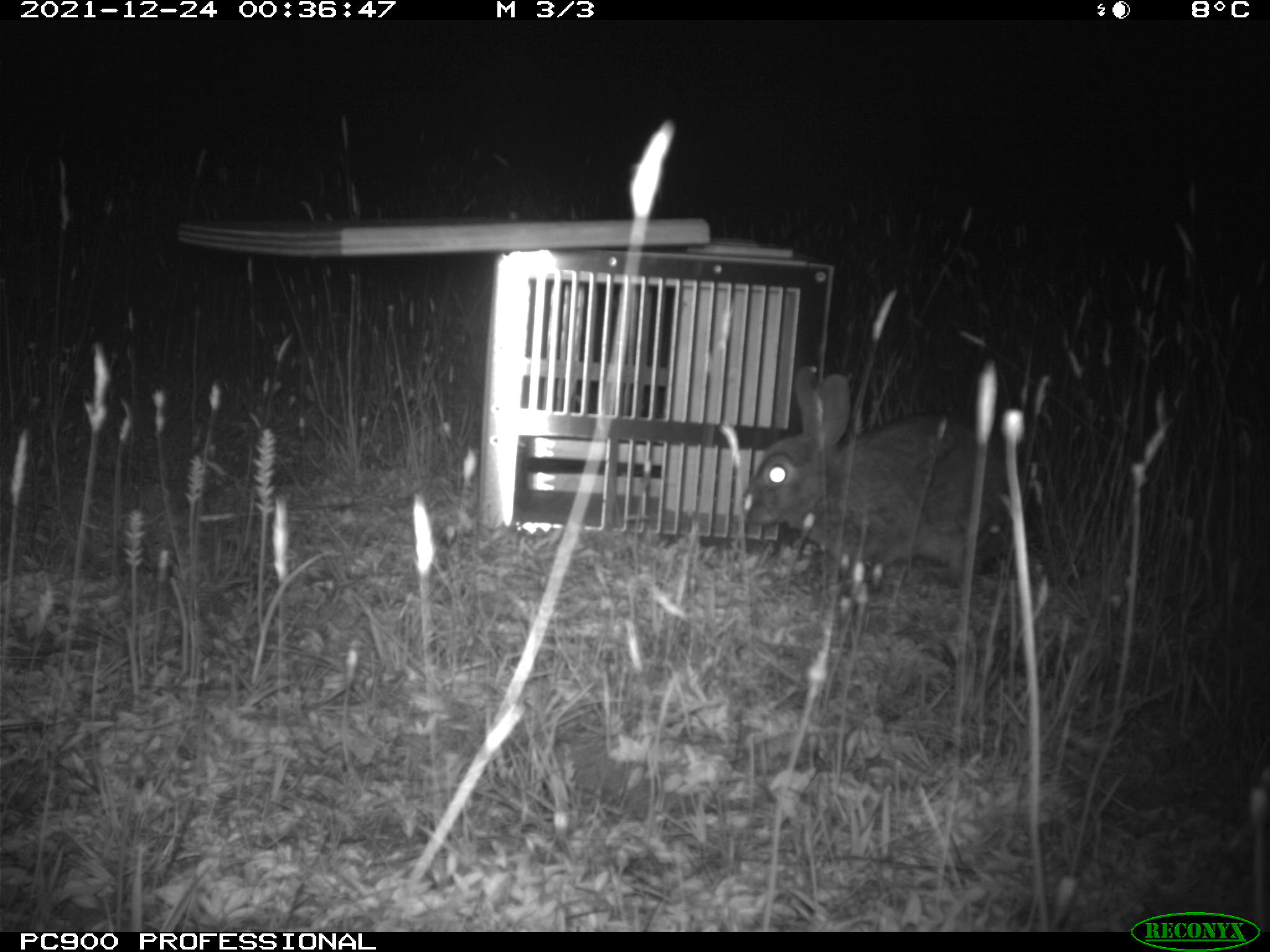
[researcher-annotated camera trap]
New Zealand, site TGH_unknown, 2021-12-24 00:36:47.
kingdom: Animalia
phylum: Chordata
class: Mammalia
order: Lagomorpha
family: Leporidae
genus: Oryctolagus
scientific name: Oryctolagus cuniculus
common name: european rabbit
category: rabbit